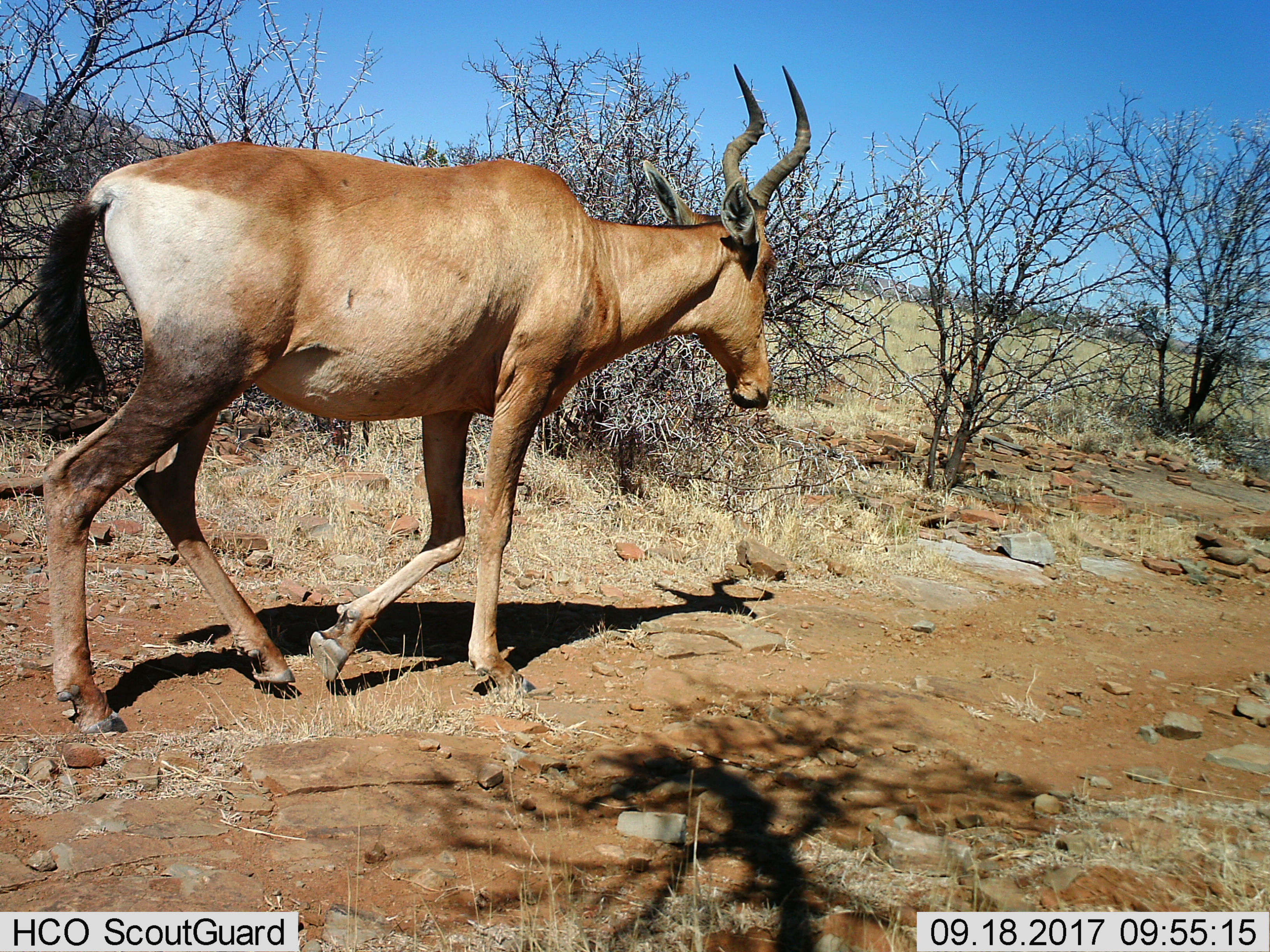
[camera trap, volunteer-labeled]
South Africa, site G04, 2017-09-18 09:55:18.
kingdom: Animalia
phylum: Chordata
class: Mammalia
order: Artiodactyla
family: Bovidae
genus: Alcelaphus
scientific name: Alcelaphus buselaphus caama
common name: red hartebeest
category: hartebeestred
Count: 1.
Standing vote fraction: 22%.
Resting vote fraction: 0%.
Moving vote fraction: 89%.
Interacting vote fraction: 0%.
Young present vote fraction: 0%.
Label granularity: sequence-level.